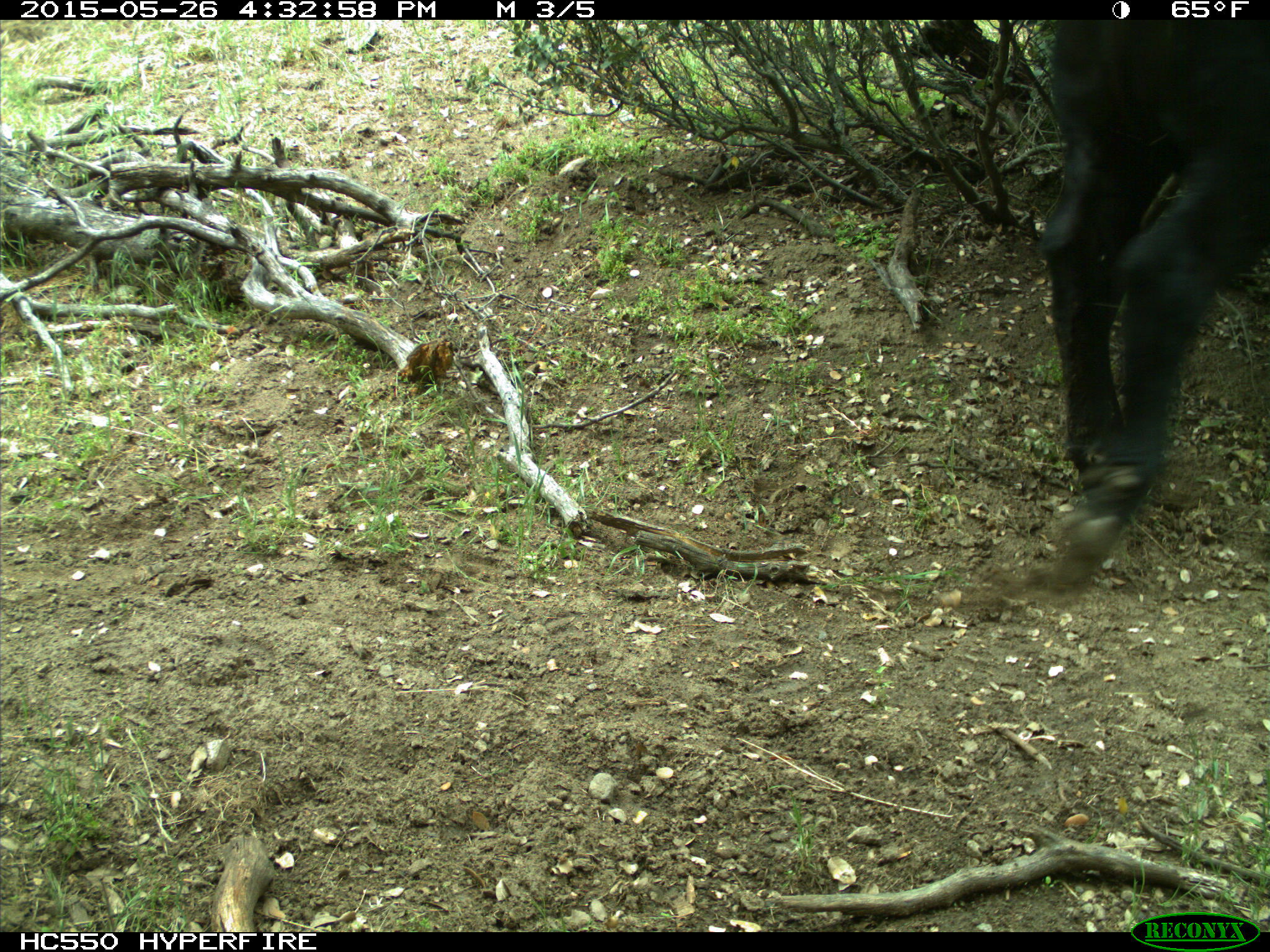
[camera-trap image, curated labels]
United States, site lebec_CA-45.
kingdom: Animalia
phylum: Chordata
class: Mammalia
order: Artiodactyla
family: Bovidae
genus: Bos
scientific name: Bos taurus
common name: domestic cow